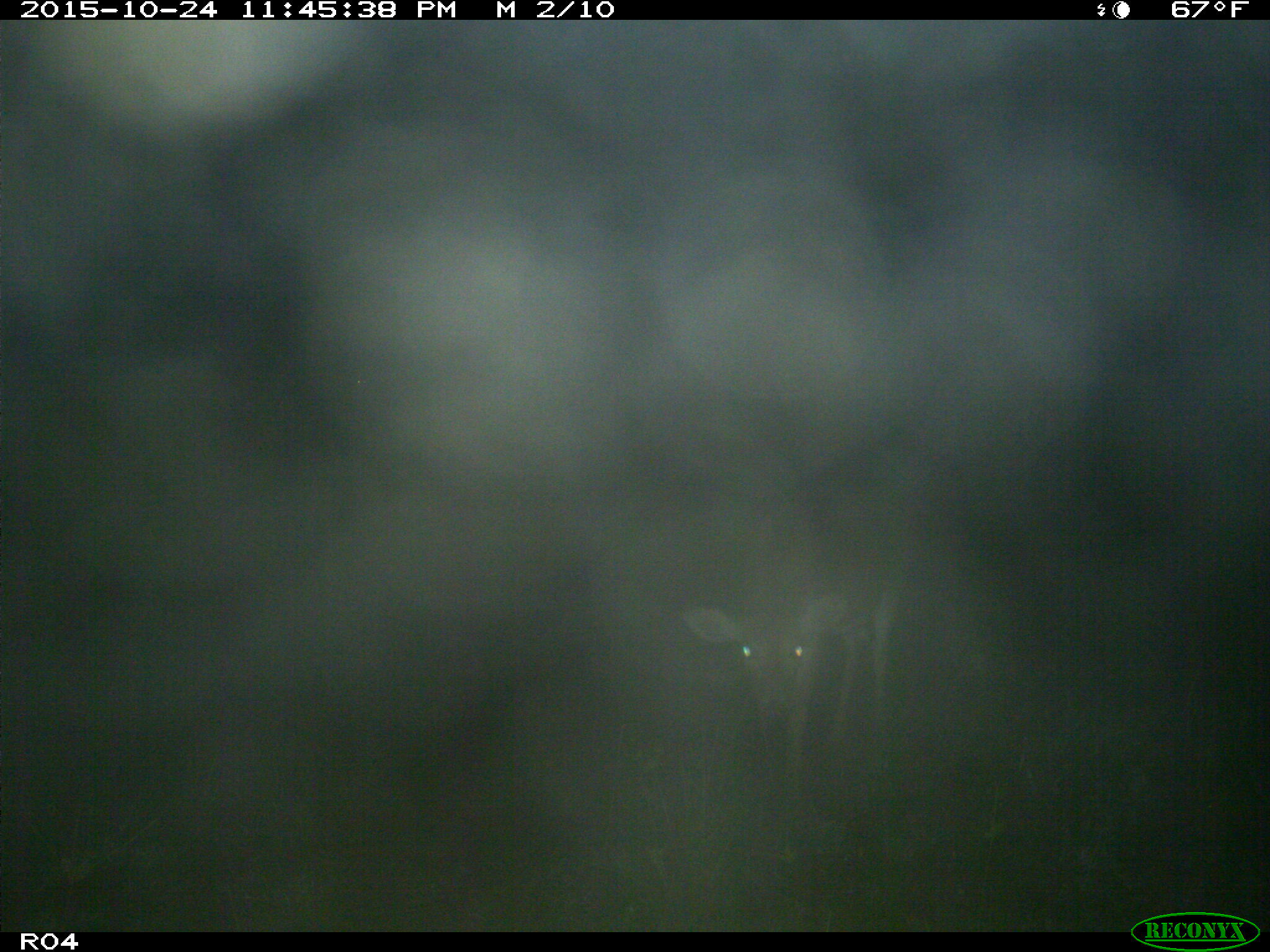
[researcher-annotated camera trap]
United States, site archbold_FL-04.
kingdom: Animalia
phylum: Chordata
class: Mammalia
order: Artiodactyla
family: Cervidae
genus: Odocoileus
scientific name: Odocoileus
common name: deer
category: unidentified deer